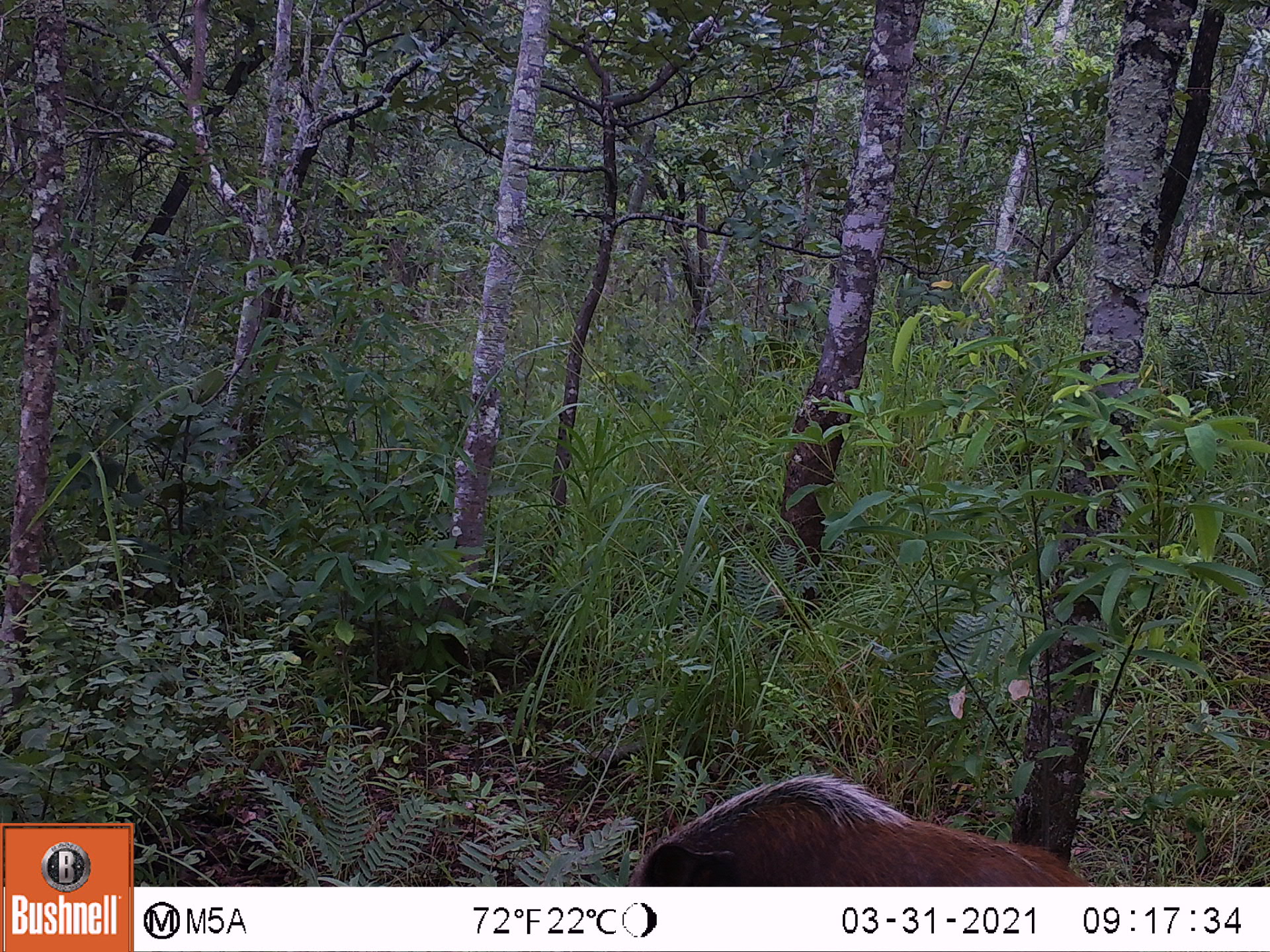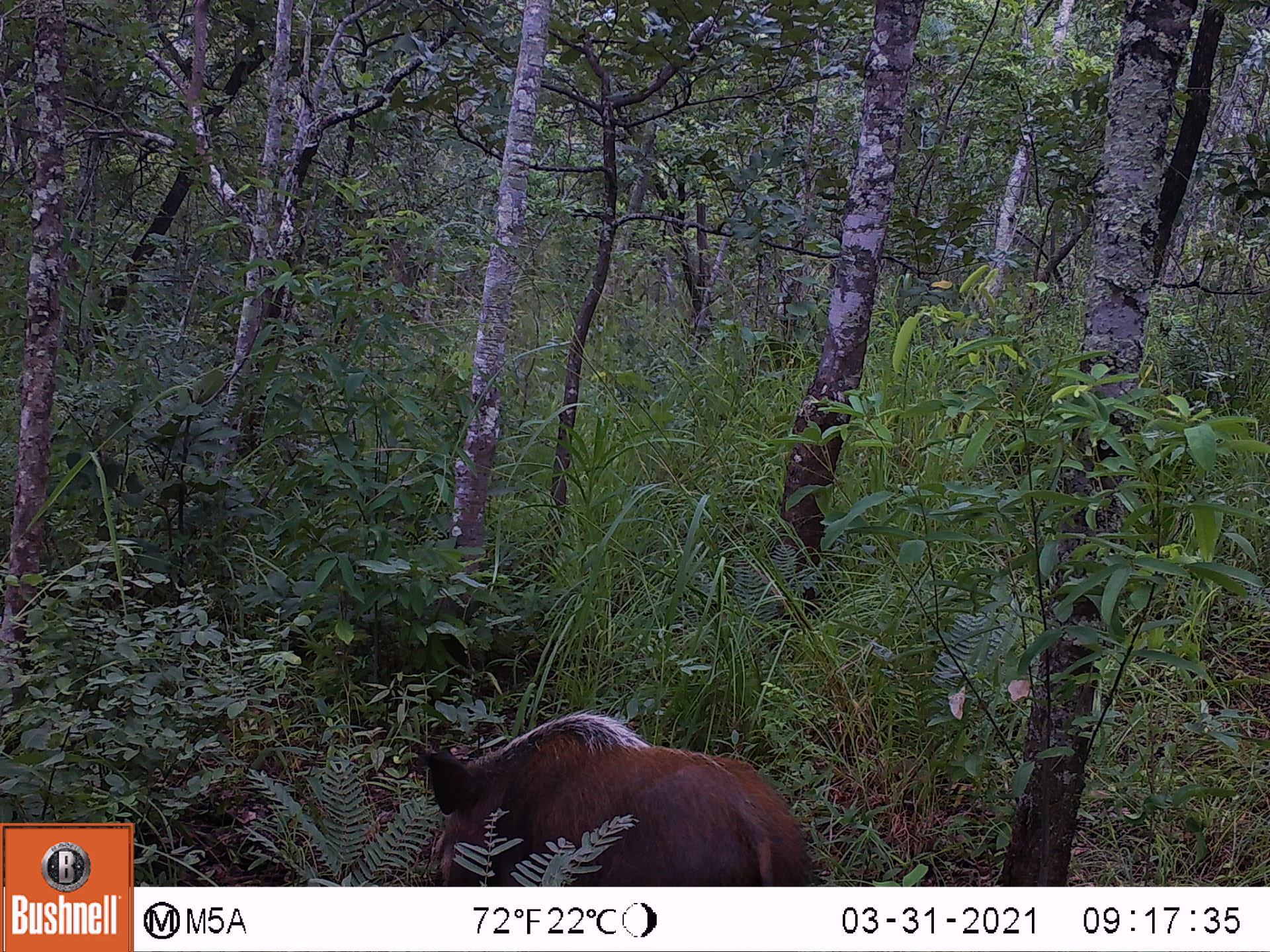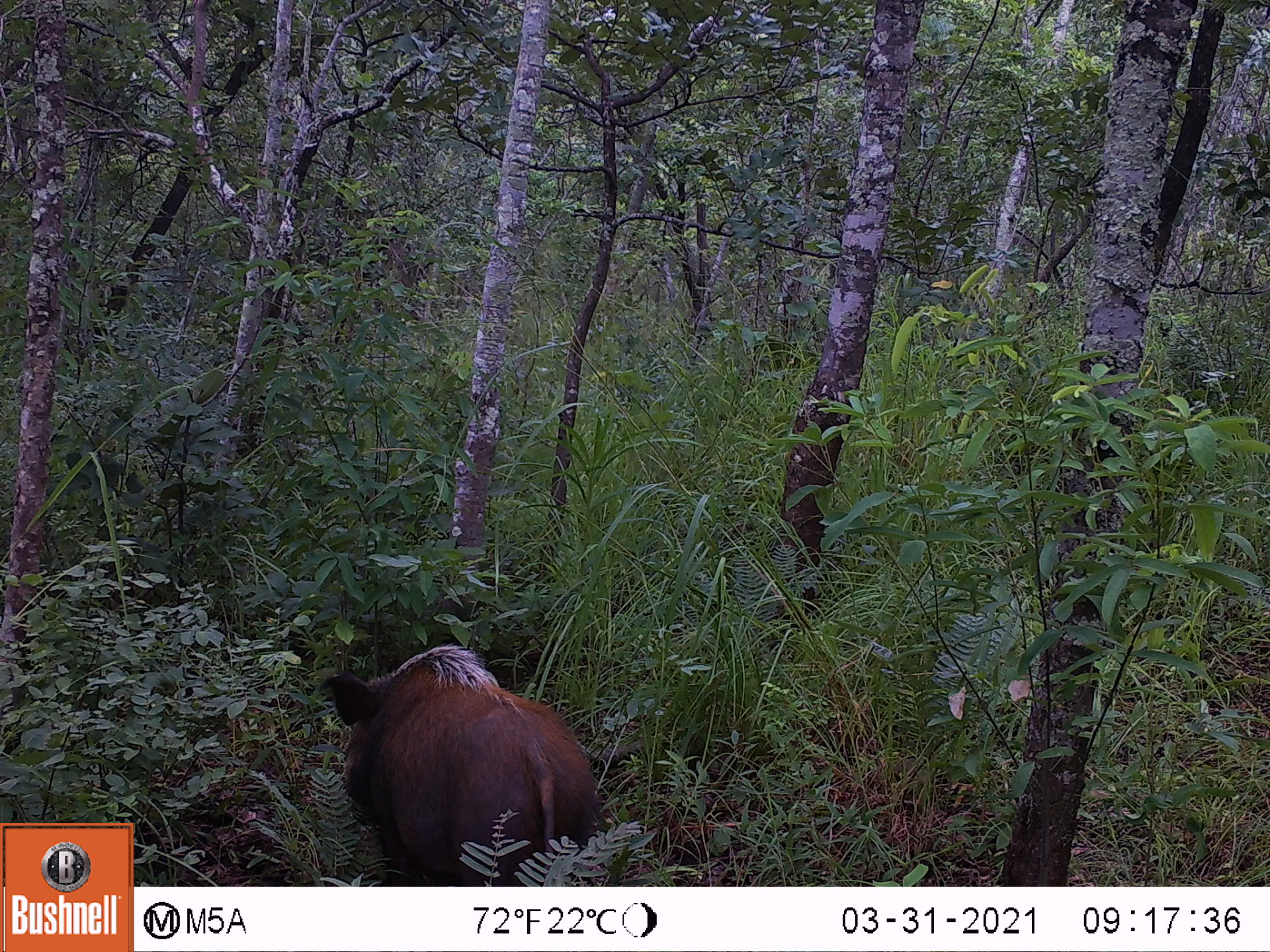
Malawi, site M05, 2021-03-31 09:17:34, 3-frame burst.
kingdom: Animalia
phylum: Chordata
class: Mammalia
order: Artiodactyla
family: Suidae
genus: Potamochoerus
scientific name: Potamochoerus larvatus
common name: bushpig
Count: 1.